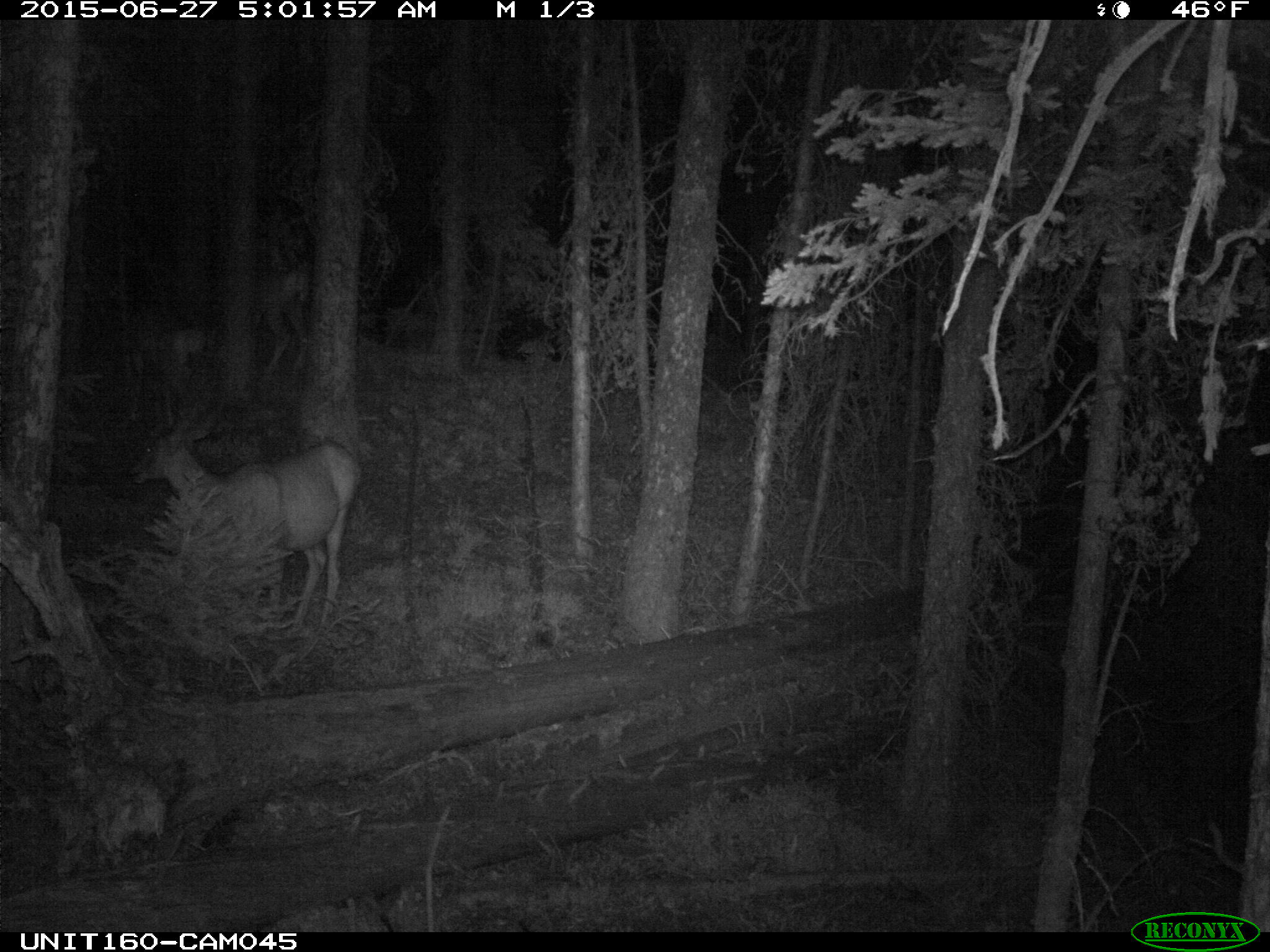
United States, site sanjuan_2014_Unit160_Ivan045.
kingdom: Animalia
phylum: Chordata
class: Mammalia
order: Artiodactyla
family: Cervidae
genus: Odocoileus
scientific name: Odocoileus hemionus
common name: mule deer